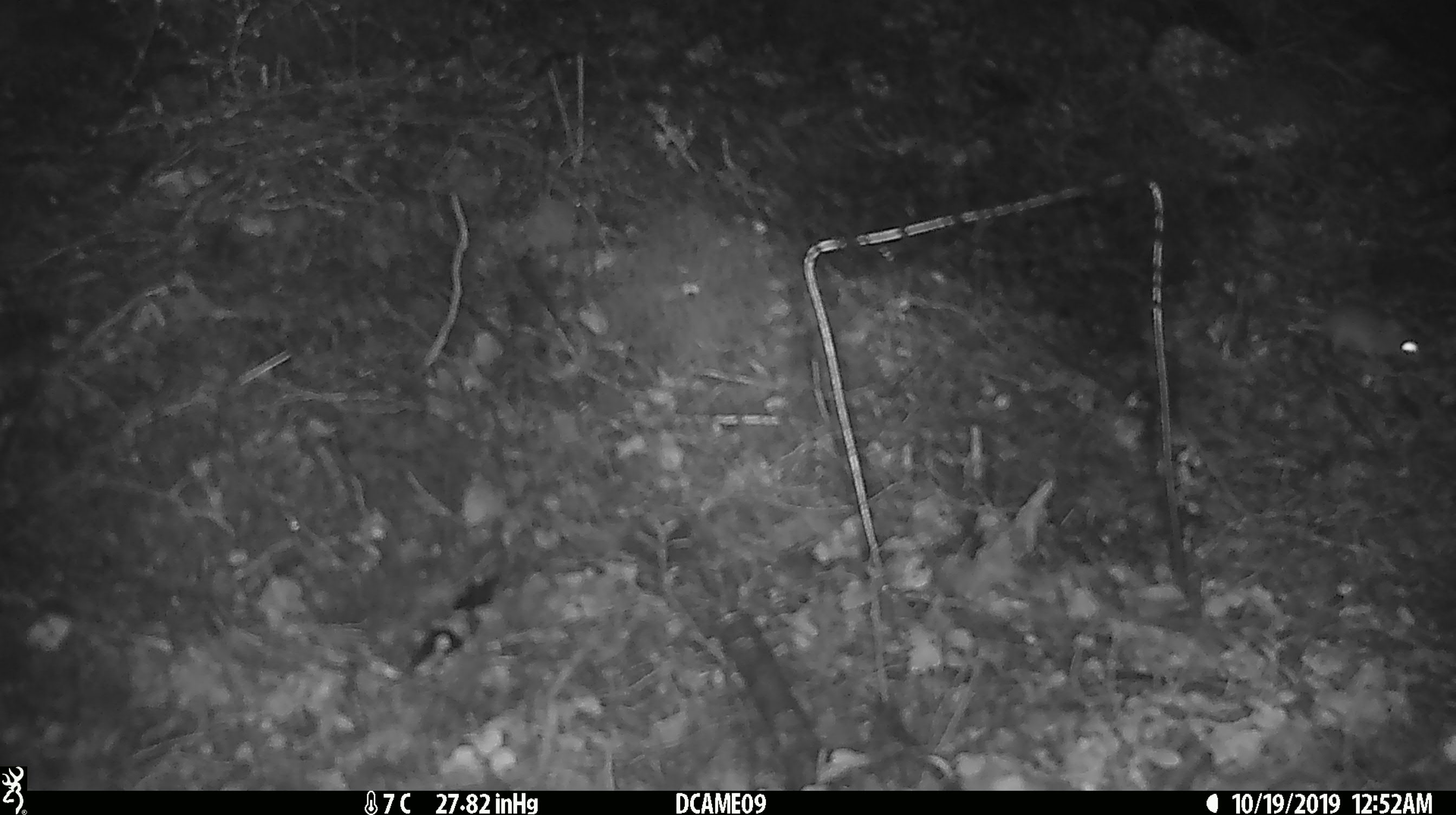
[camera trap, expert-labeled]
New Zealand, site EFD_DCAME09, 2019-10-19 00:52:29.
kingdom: Animalia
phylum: Chordata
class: Mammalia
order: Rodentia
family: Muridae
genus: Mus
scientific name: Mus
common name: mouse